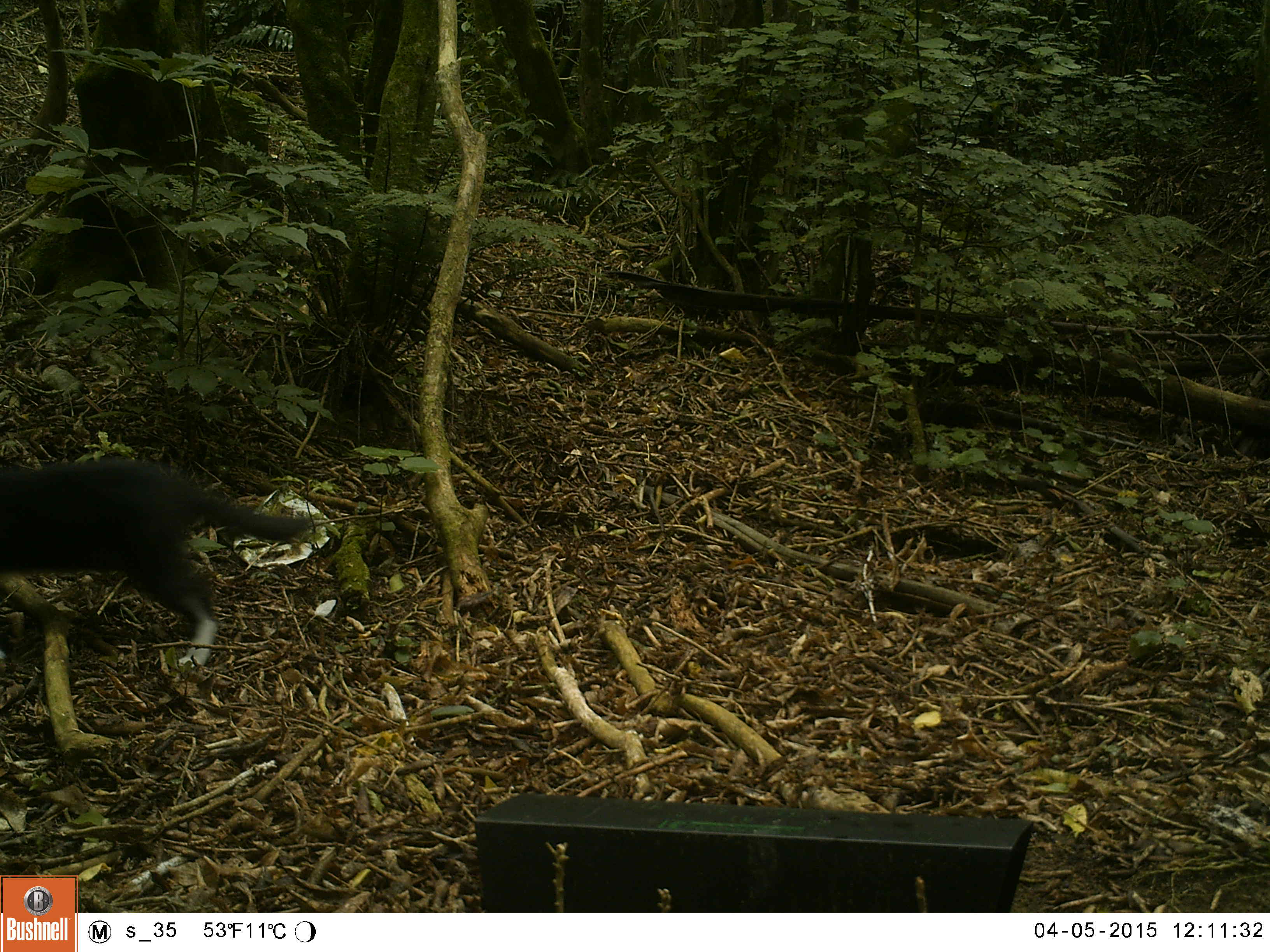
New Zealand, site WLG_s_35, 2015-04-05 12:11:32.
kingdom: Animalia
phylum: Chordata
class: Mammalia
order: Carnivora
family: Felidae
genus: Felis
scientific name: Felis catus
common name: domestic cat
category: cat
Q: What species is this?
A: Cat (domestic cat) (Felis catus).